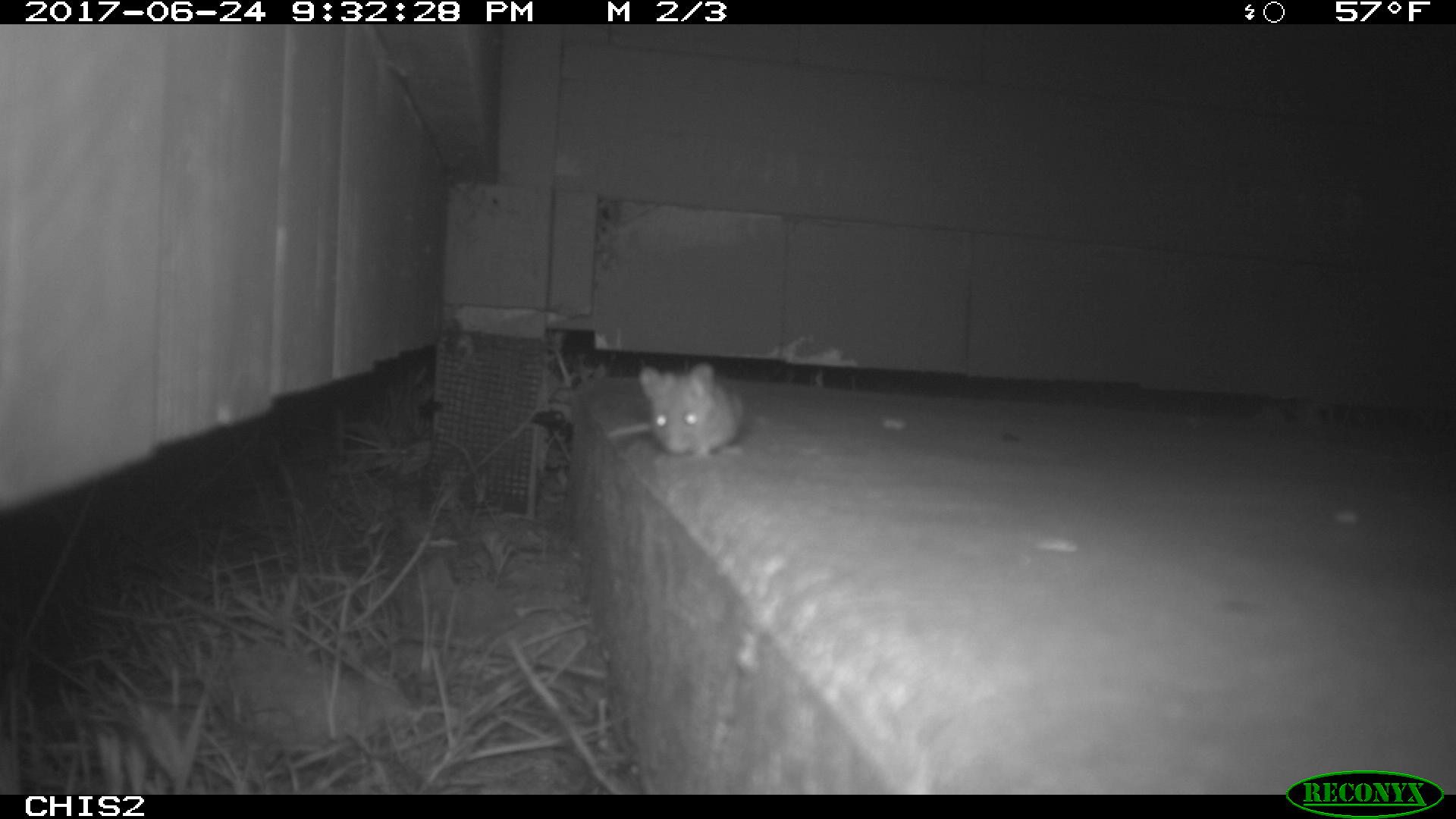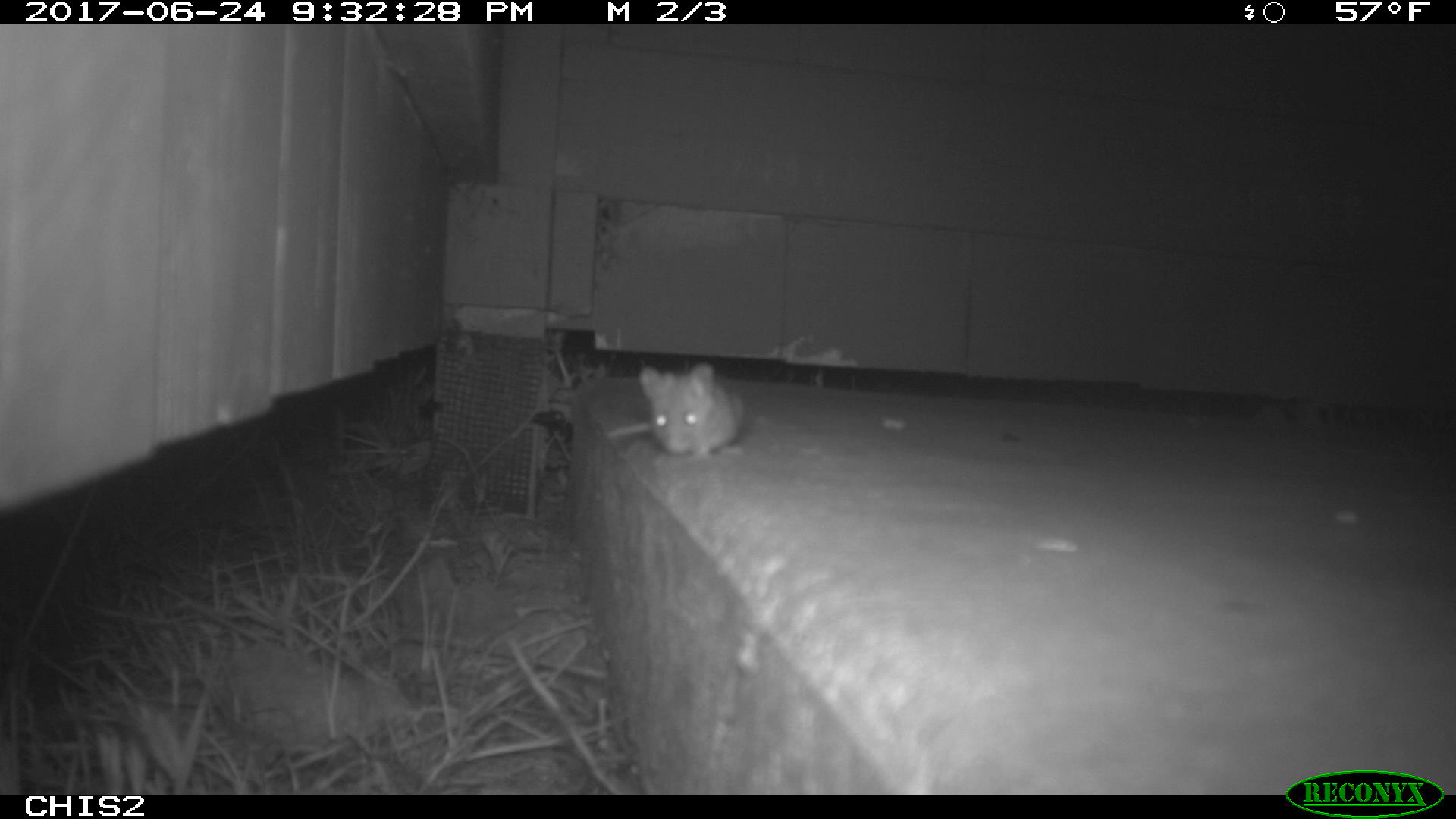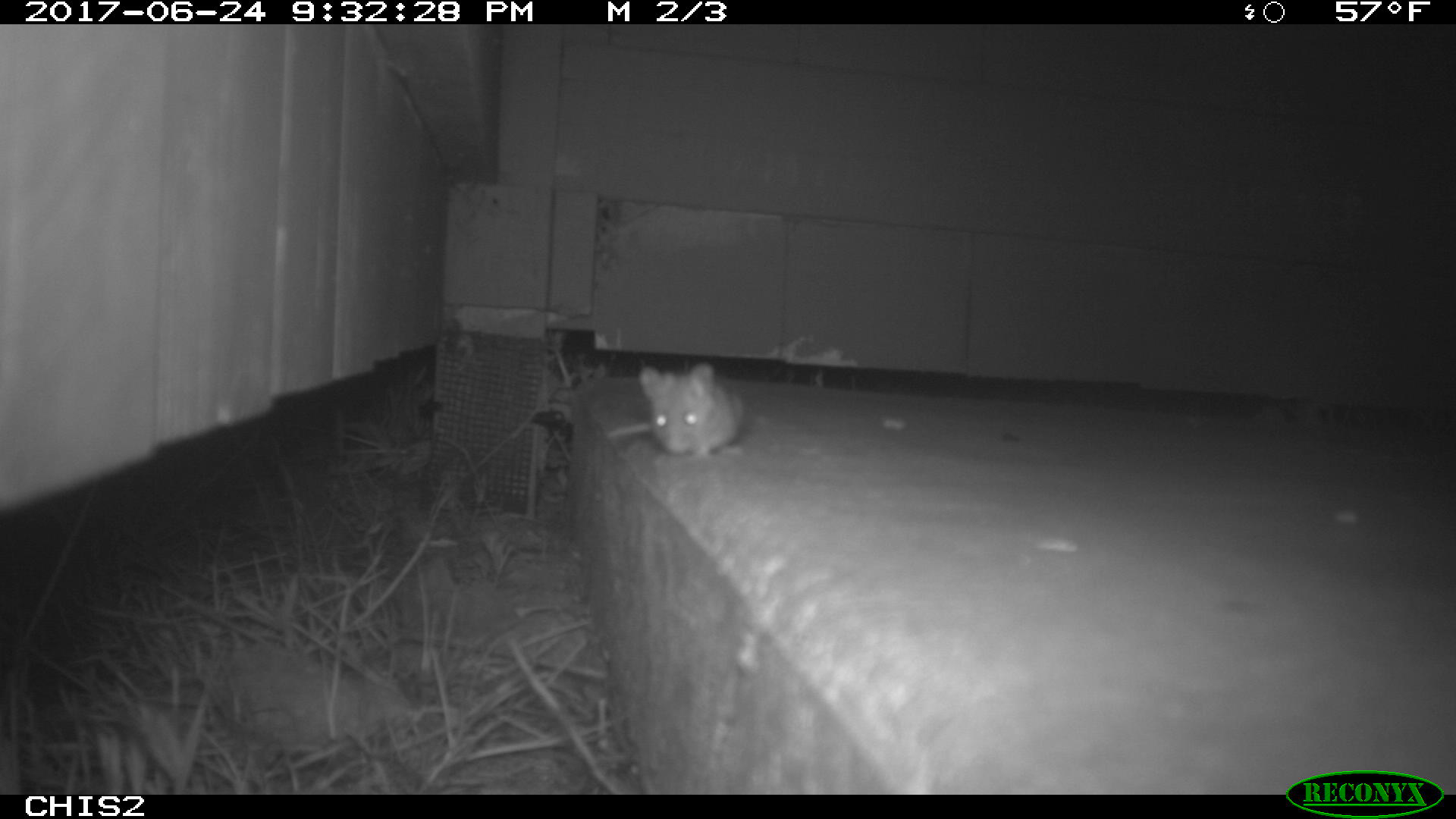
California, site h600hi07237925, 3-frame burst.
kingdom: Animalia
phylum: Chordata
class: Mammalia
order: Rodentia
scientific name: Rodentia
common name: rodent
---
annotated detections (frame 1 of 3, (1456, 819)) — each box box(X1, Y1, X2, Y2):
rodent: box(605, 362, 743, 456)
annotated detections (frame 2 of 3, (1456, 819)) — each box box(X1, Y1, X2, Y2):
rodent: box(607, 361, 746, 463)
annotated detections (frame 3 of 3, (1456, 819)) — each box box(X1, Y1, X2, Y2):
rodent: box(608, 362, 745, 457)